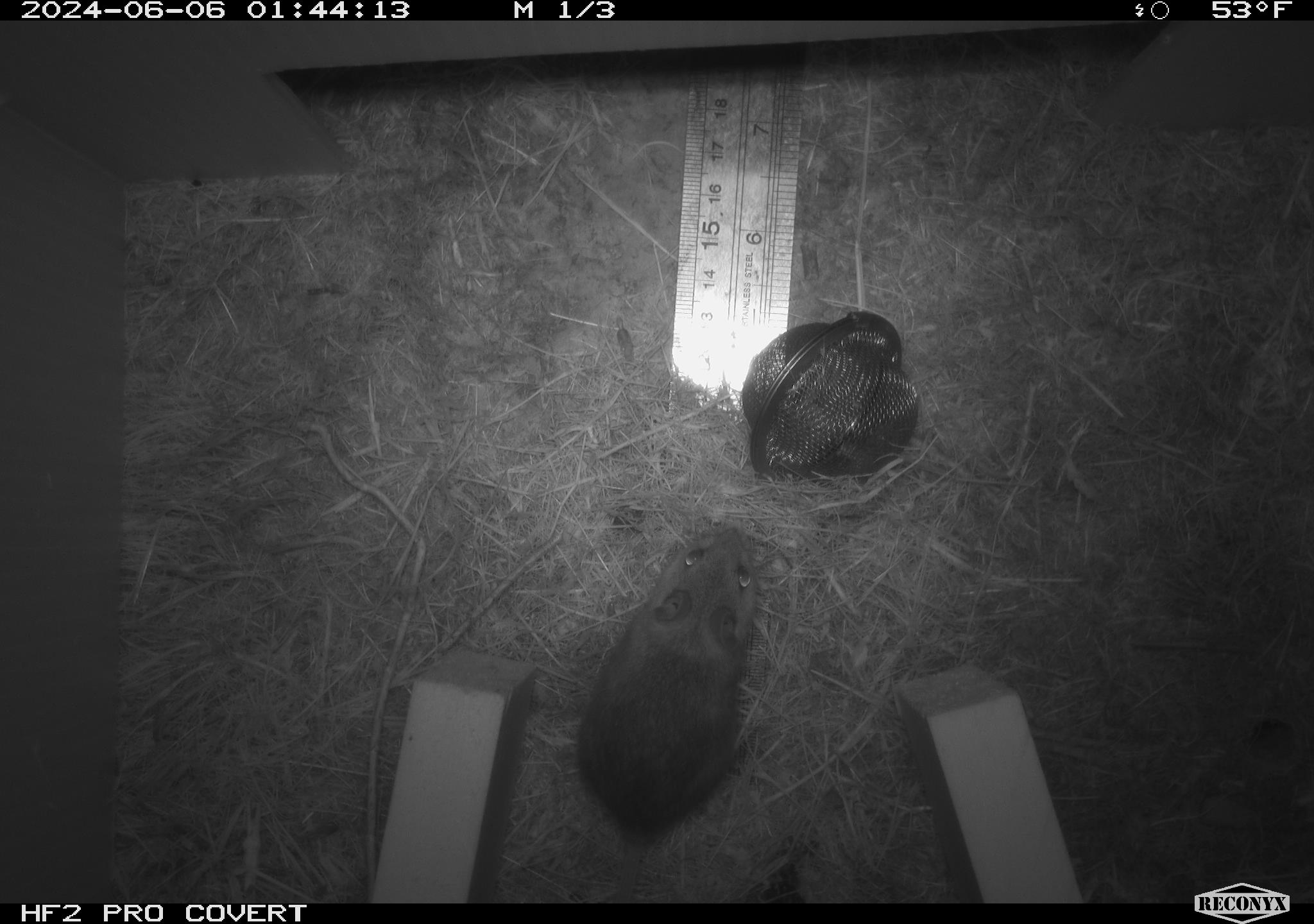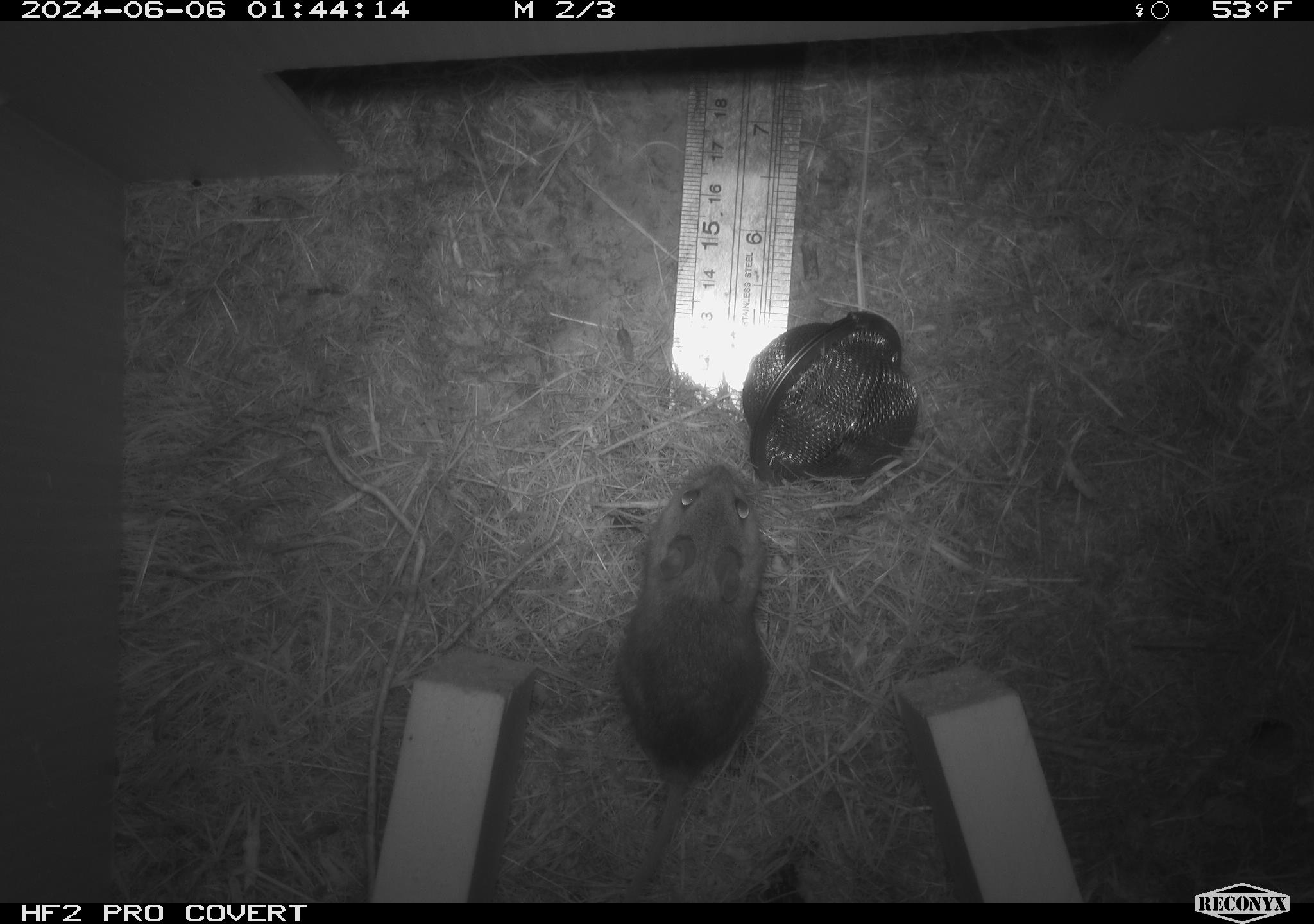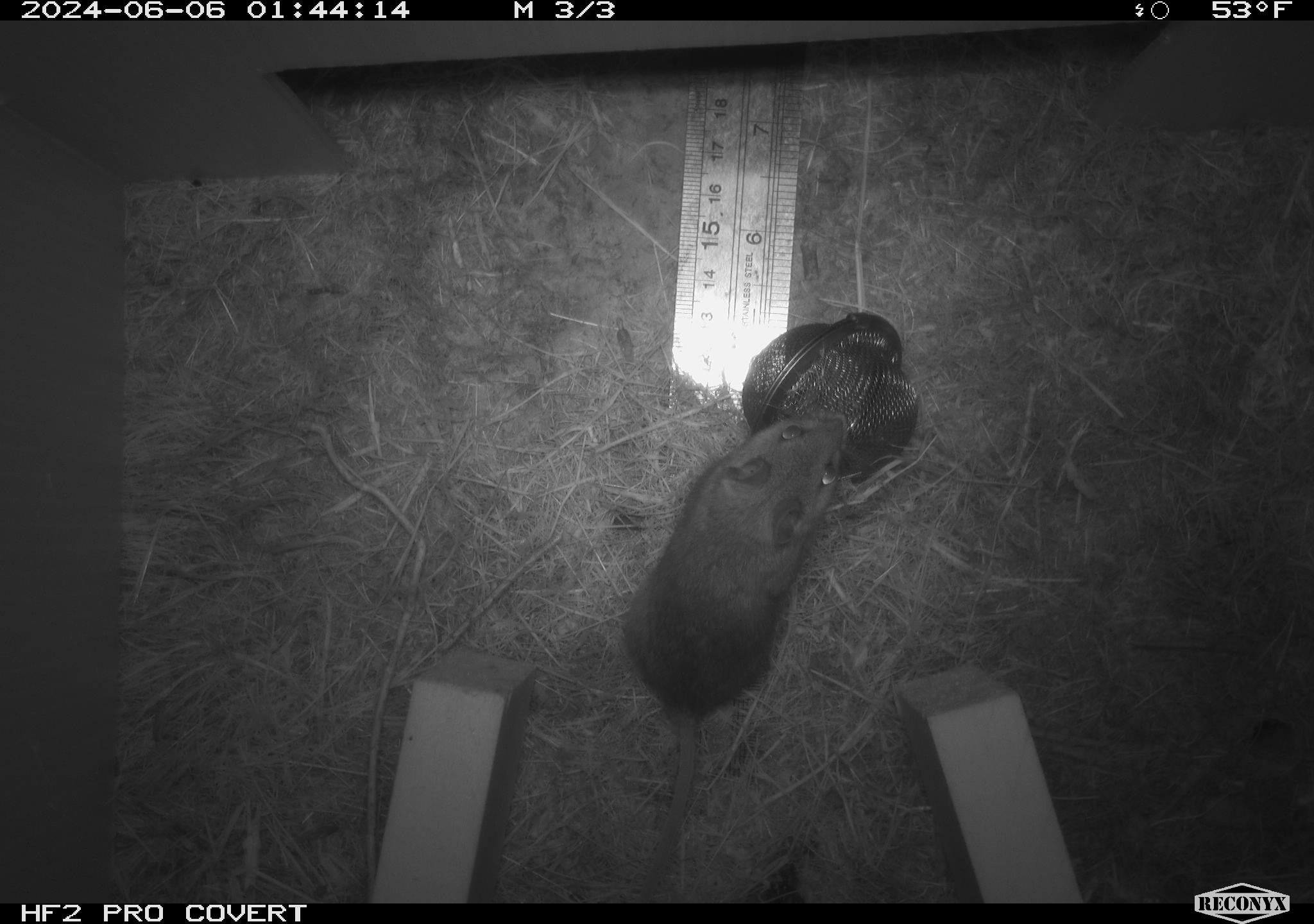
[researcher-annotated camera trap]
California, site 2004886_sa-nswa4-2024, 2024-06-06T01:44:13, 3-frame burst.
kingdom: Animalia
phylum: Arthropoda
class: Insecta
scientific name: Insecta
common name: insect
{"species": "insect (Insecta)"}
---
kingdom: Animalia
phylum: Chordata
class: Mammalia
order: Rodentia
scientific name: Rodentia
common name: mouse species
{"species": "mouse species (Rodentia)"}